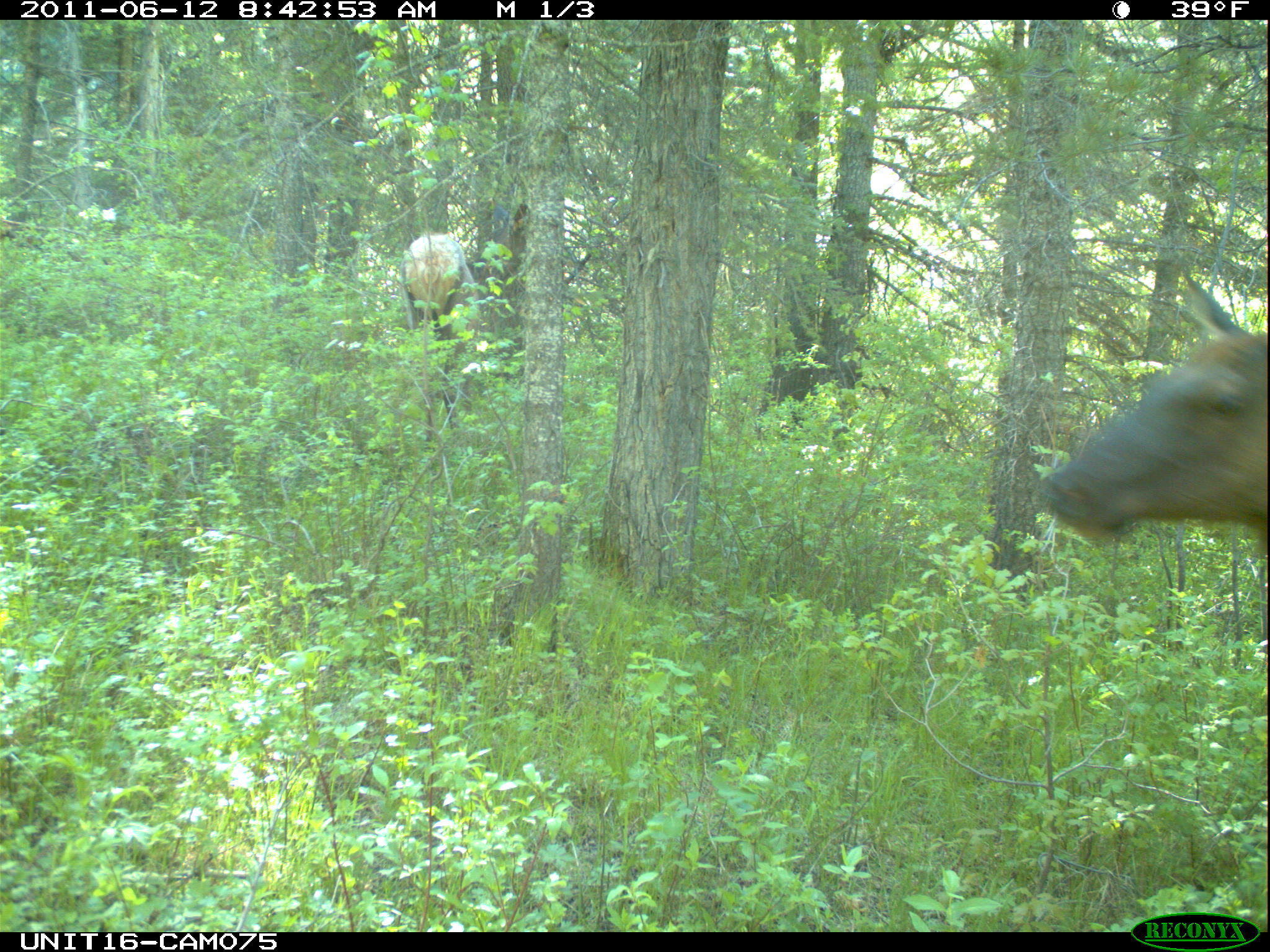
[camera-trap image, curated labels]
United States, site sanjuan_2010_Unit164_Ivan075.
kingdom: Animalia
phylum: Chordata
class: Mammalia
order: Artiodactyla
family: Cervidae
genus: Cervus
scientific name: Cervus elaphus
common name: red deer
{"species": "Cervus elaphus (red deer)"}